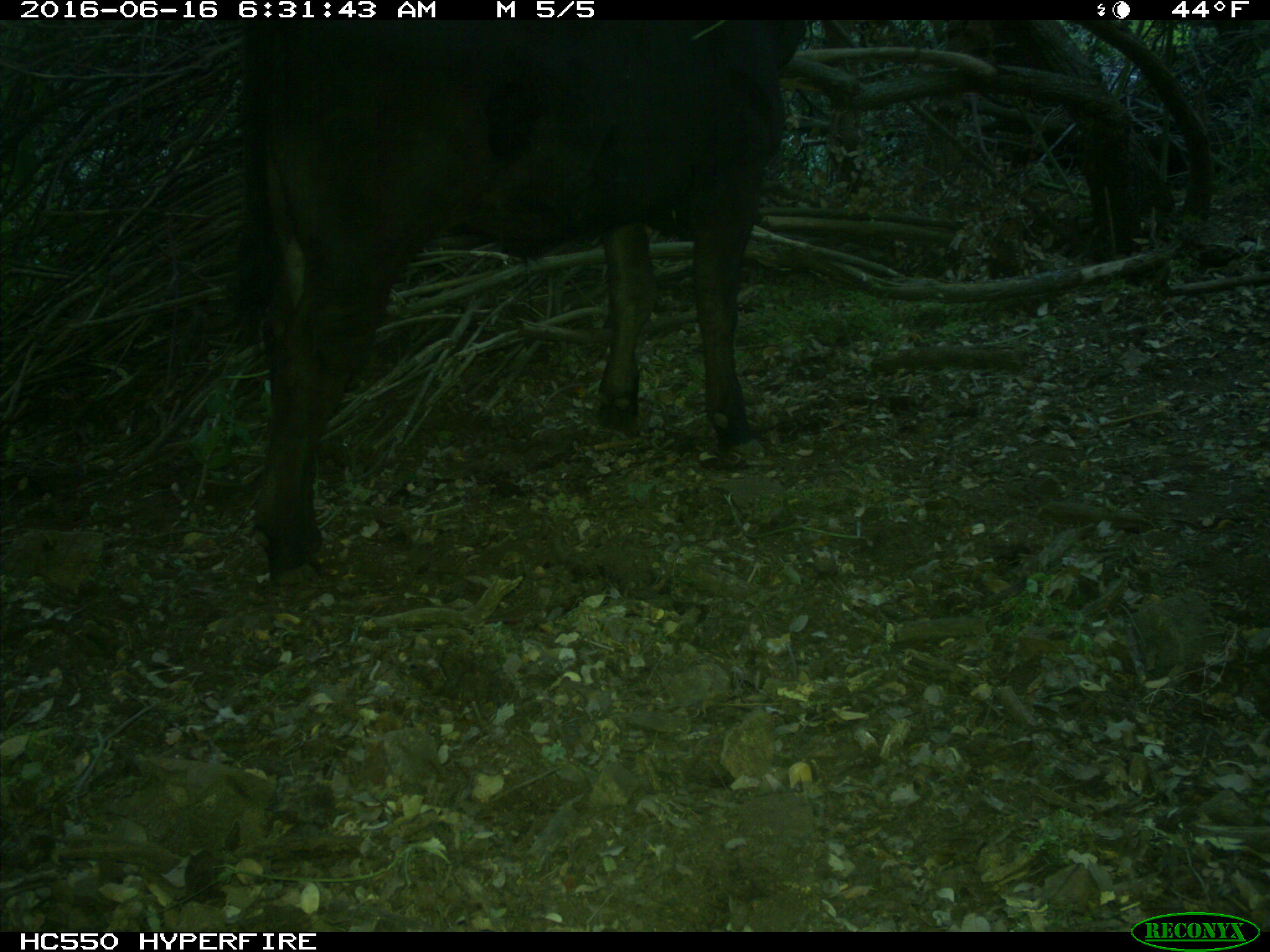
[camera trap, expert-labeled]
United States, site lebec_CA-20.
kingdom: Animalia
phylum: Chordata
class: Mammalia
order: Artiodactyla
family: Bovidae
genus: Bos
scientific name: Bos taurus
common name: domestic cow